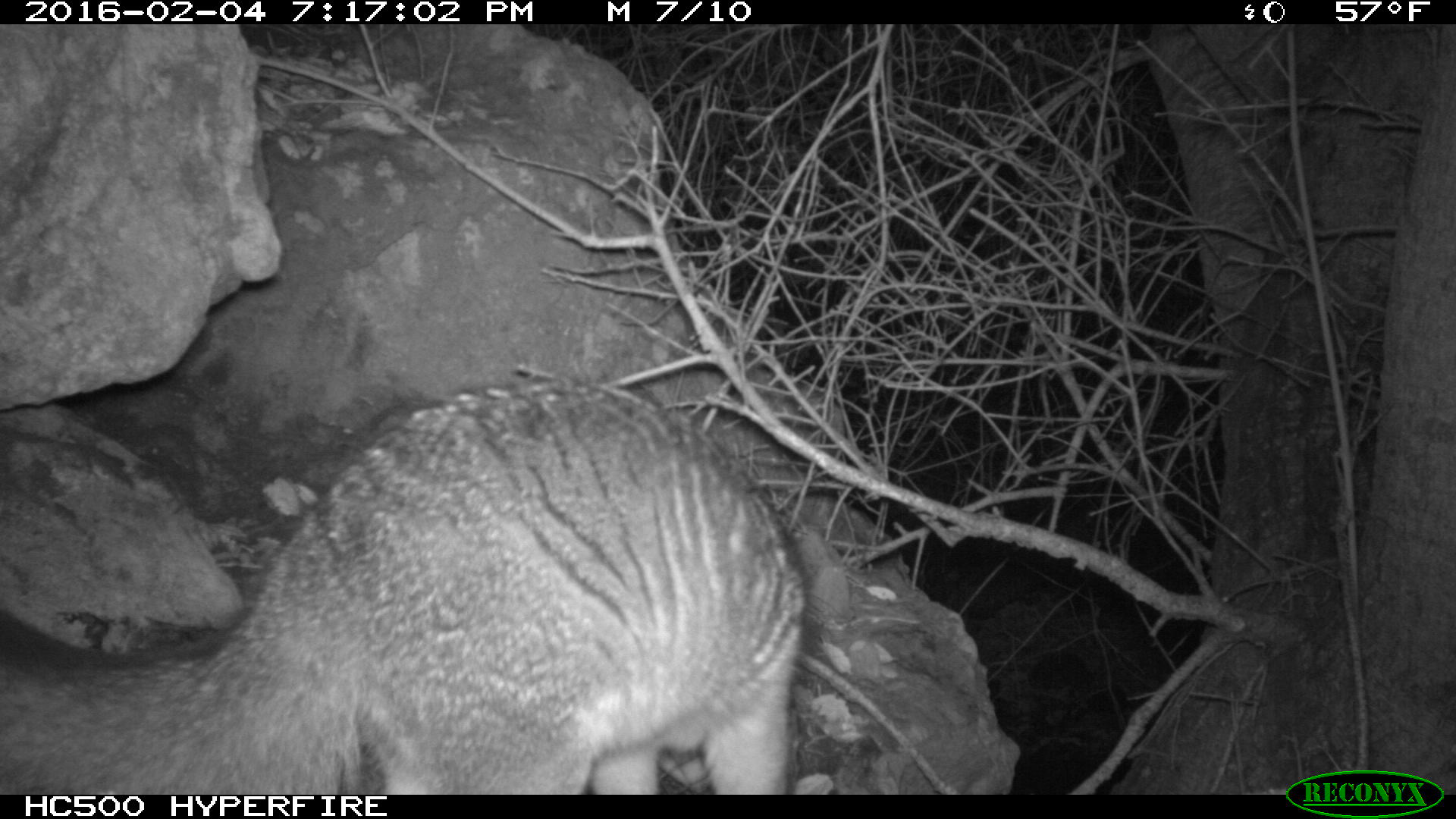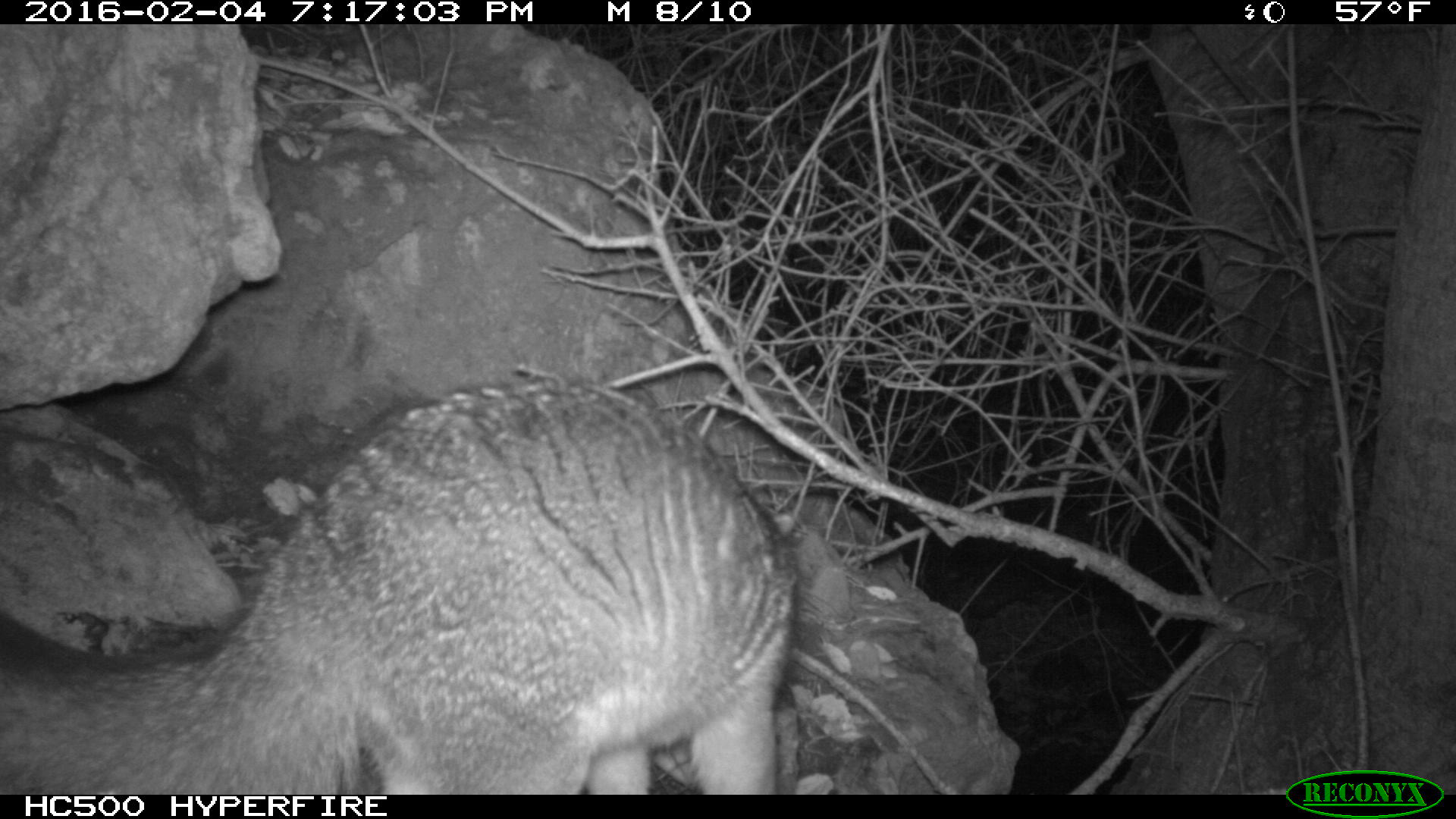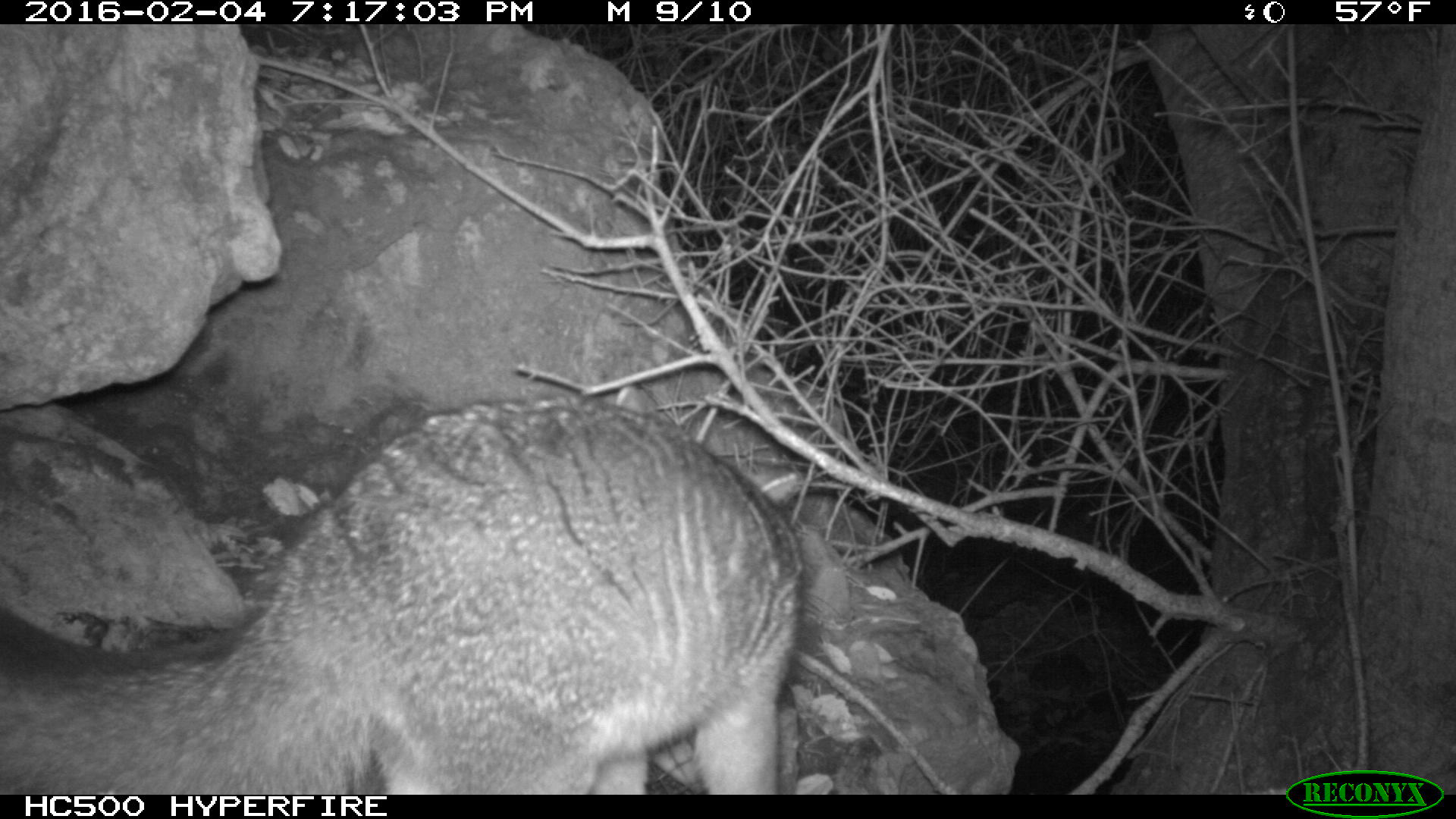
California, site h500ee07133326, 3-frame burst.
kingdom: Animalia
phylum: Chordata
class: Mammalia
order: Carnivora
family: Canidae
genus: Urocyon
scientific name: Urocyon littoralis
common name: island fox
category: fox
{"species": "fox (island fox) (Urocyon littoralis)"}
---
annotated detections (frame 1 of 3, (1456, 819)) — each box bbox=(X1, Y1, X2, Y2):
fox: bbox=(0, 376, 812, 792)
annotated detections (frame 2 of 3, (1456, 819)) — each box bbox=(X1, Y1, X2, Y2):
fox: bbox=(0, 367, 796, 795)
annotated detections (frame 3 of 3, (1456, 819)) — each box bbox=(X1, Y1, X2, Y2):
fox: bbox=(0, 385, 805, 793)